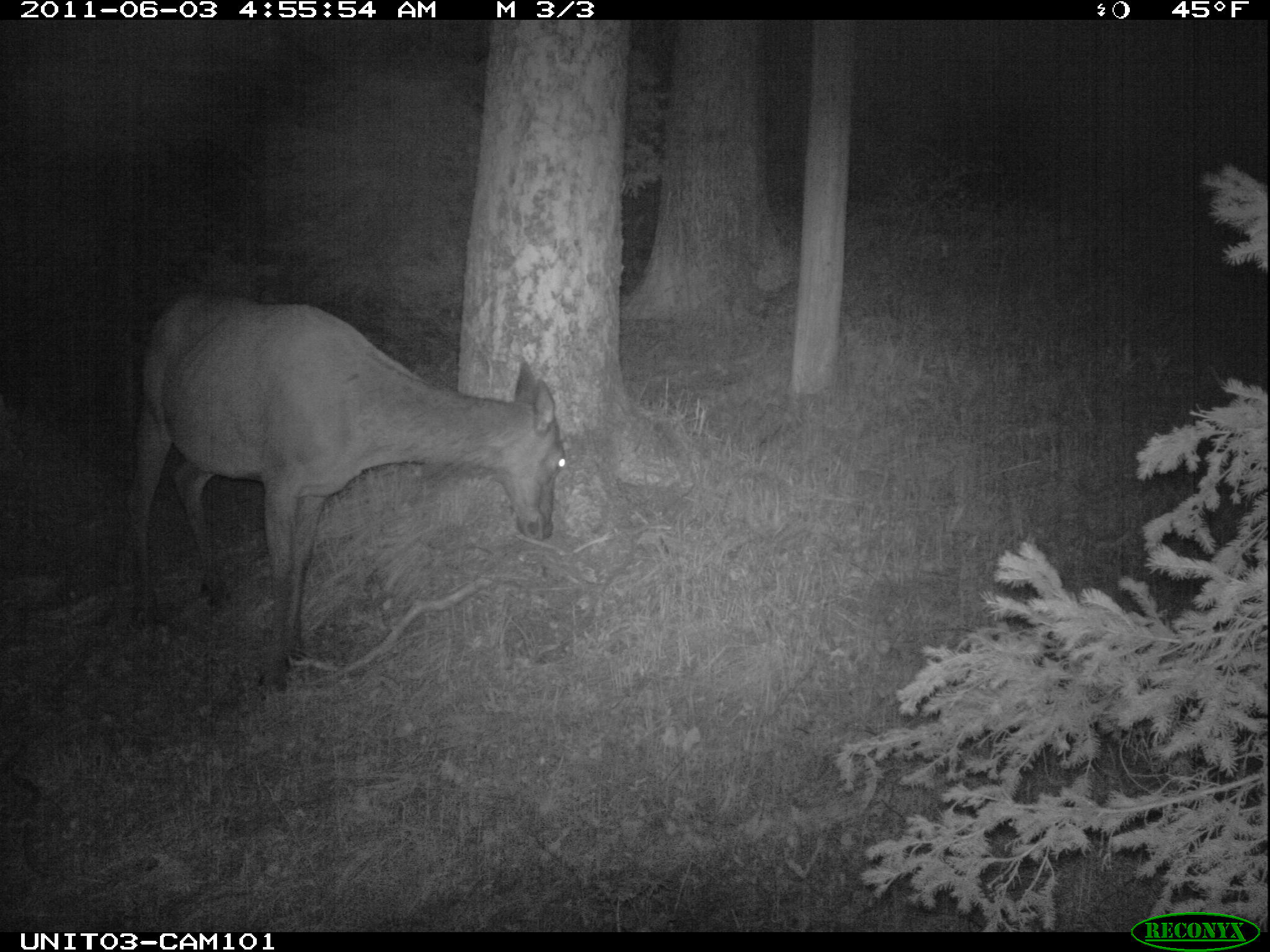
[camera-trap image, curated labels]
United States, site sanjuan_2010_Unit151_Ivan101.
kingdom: Animalia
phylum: Chordata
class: Mammalia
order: Artiodactyla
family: Cervidae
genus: Cervus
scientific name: Cervus elaphus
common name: red deer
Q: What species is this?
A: Cervus elaphus (red deer).